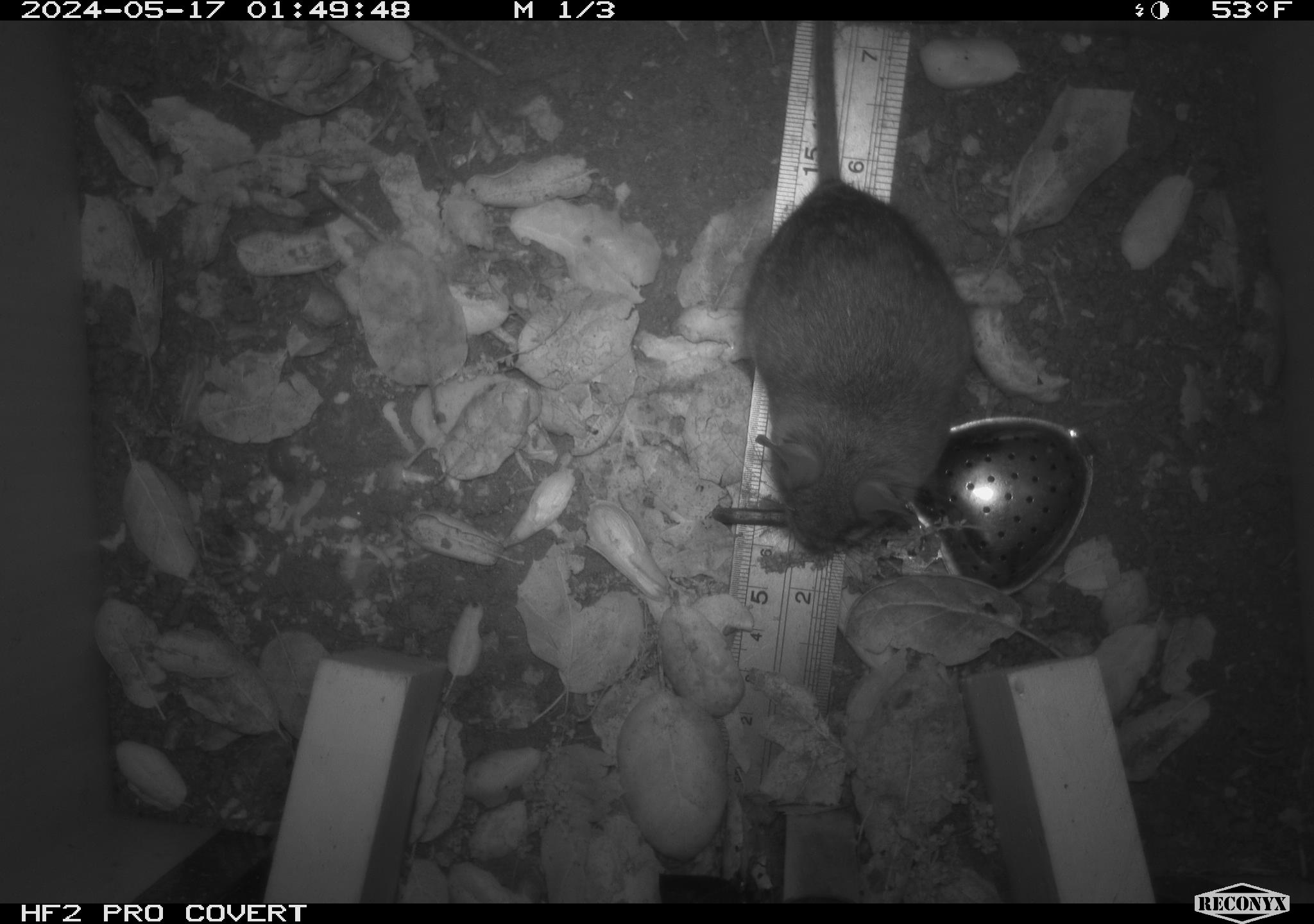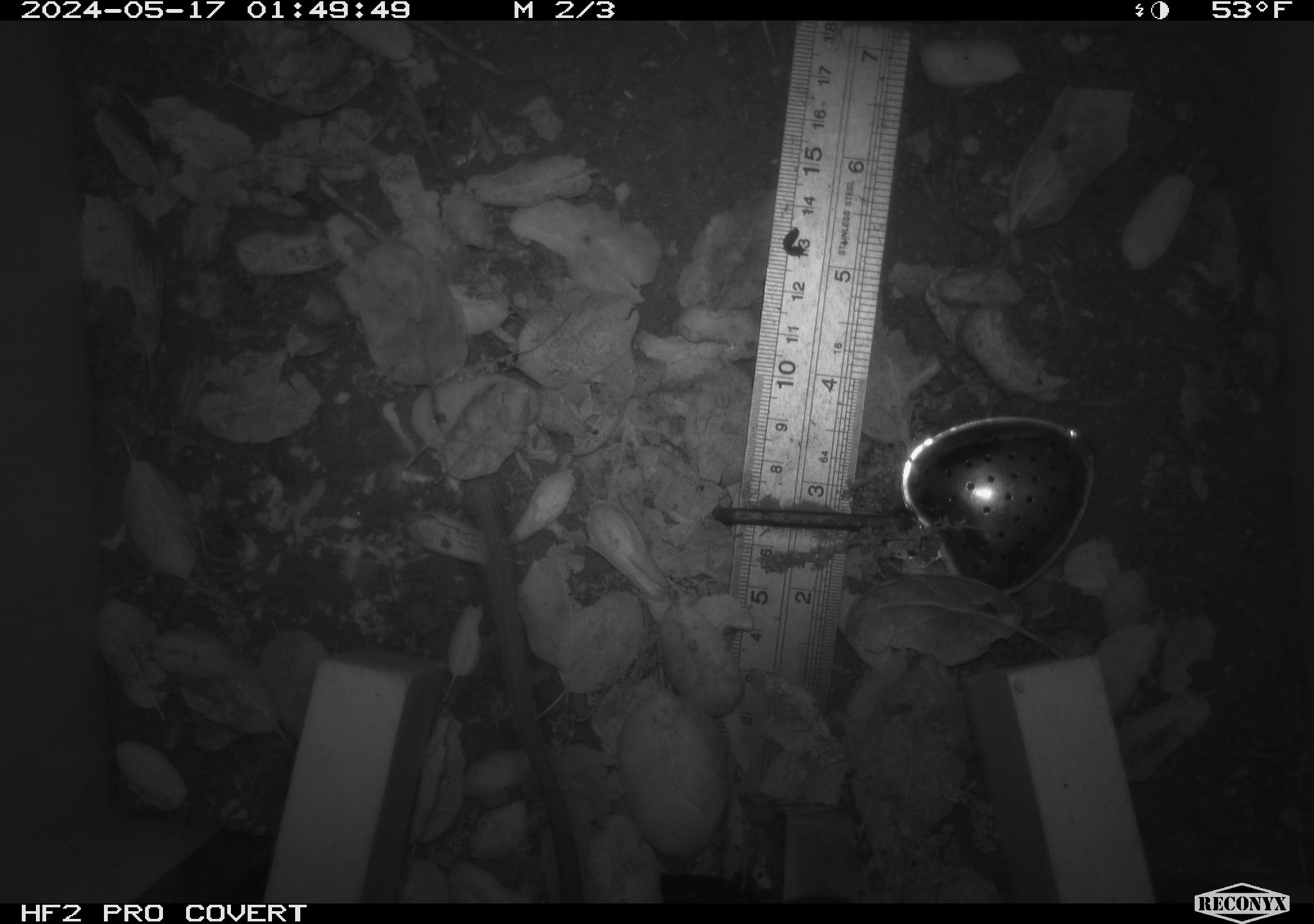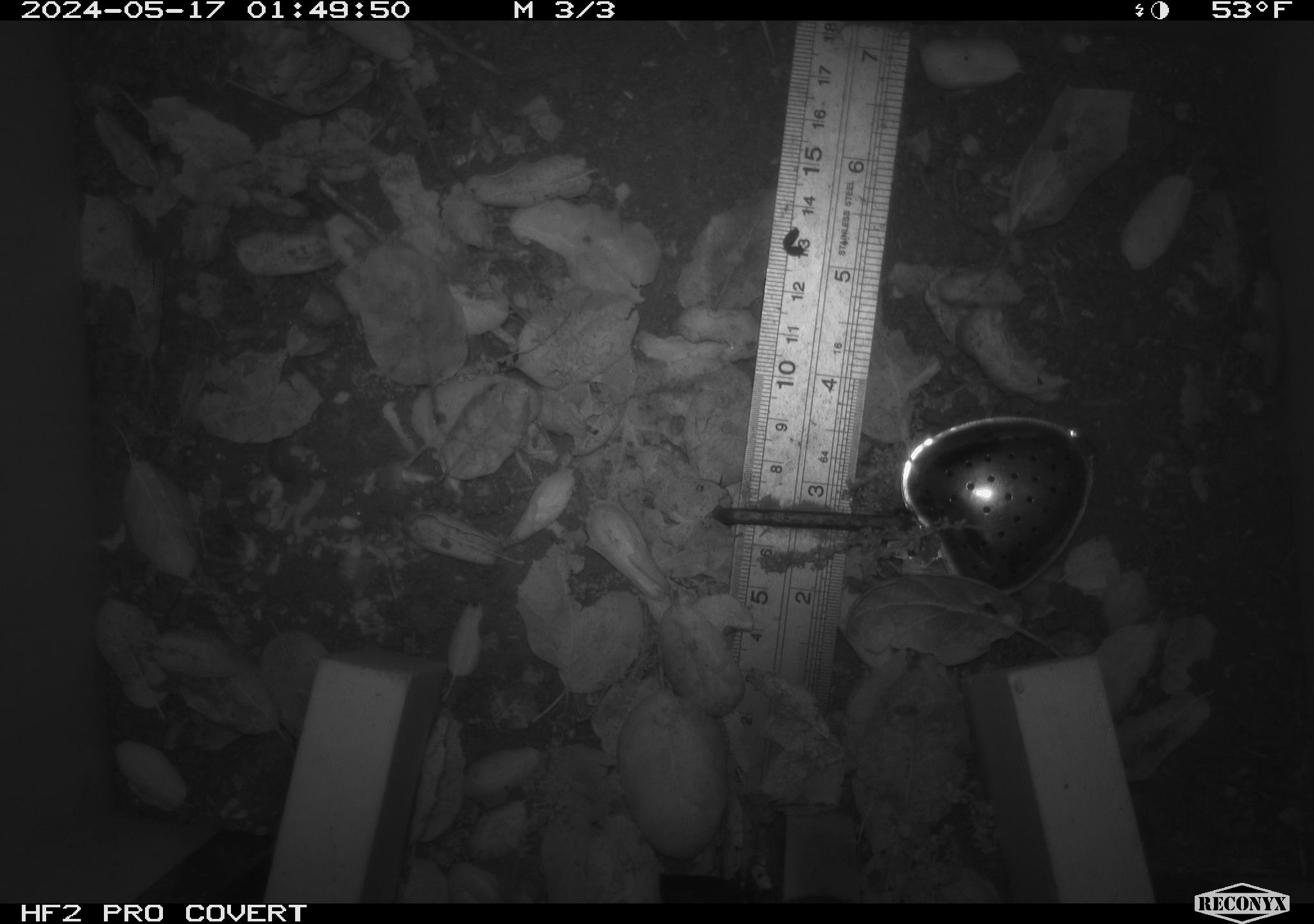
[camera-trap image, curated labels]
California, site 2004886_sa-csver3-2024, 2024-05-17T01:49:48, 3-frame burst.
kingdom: Animalia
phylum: Chordata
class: Mammalia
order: Rodentia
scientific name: Rodentia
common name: rodent